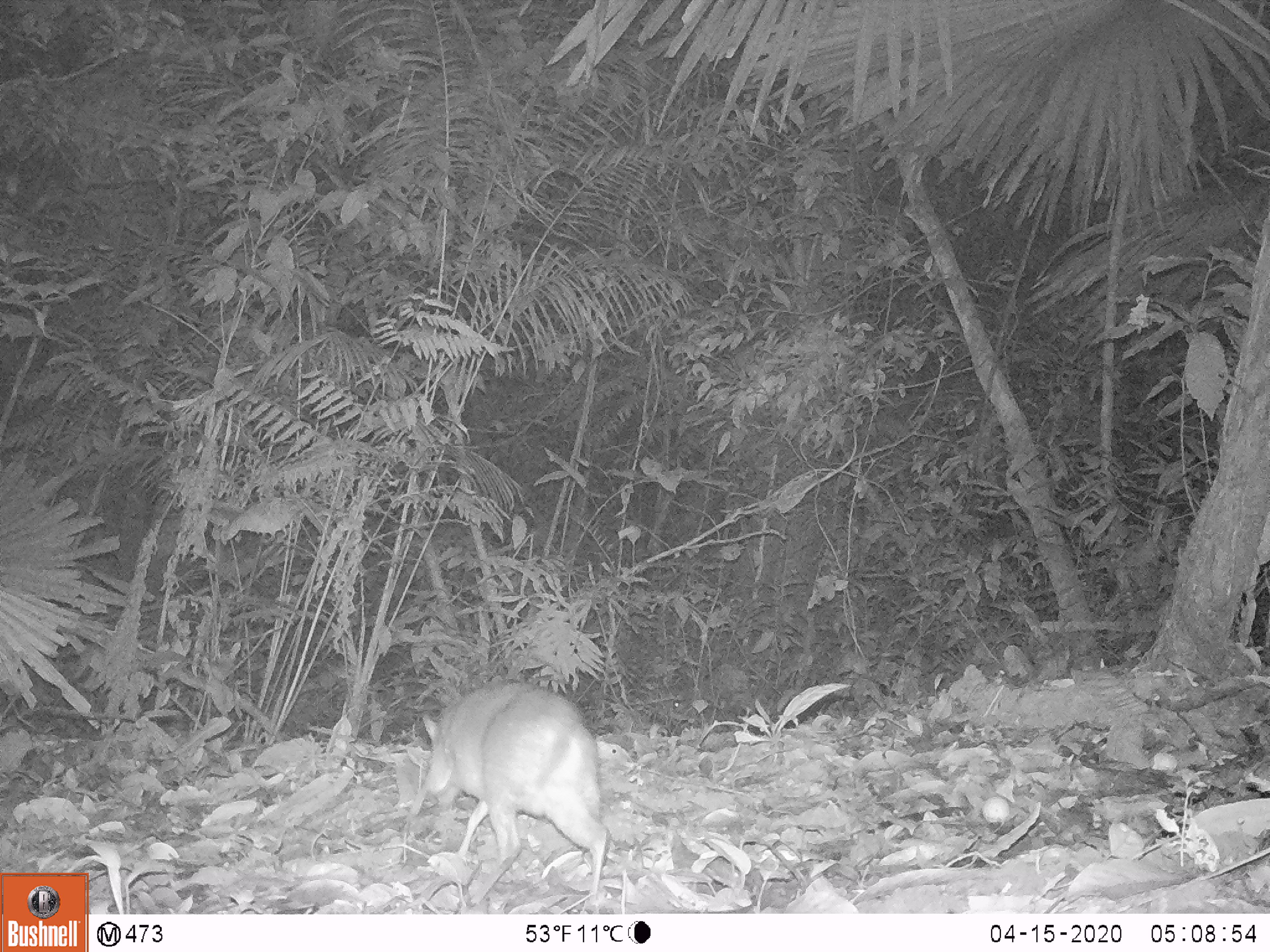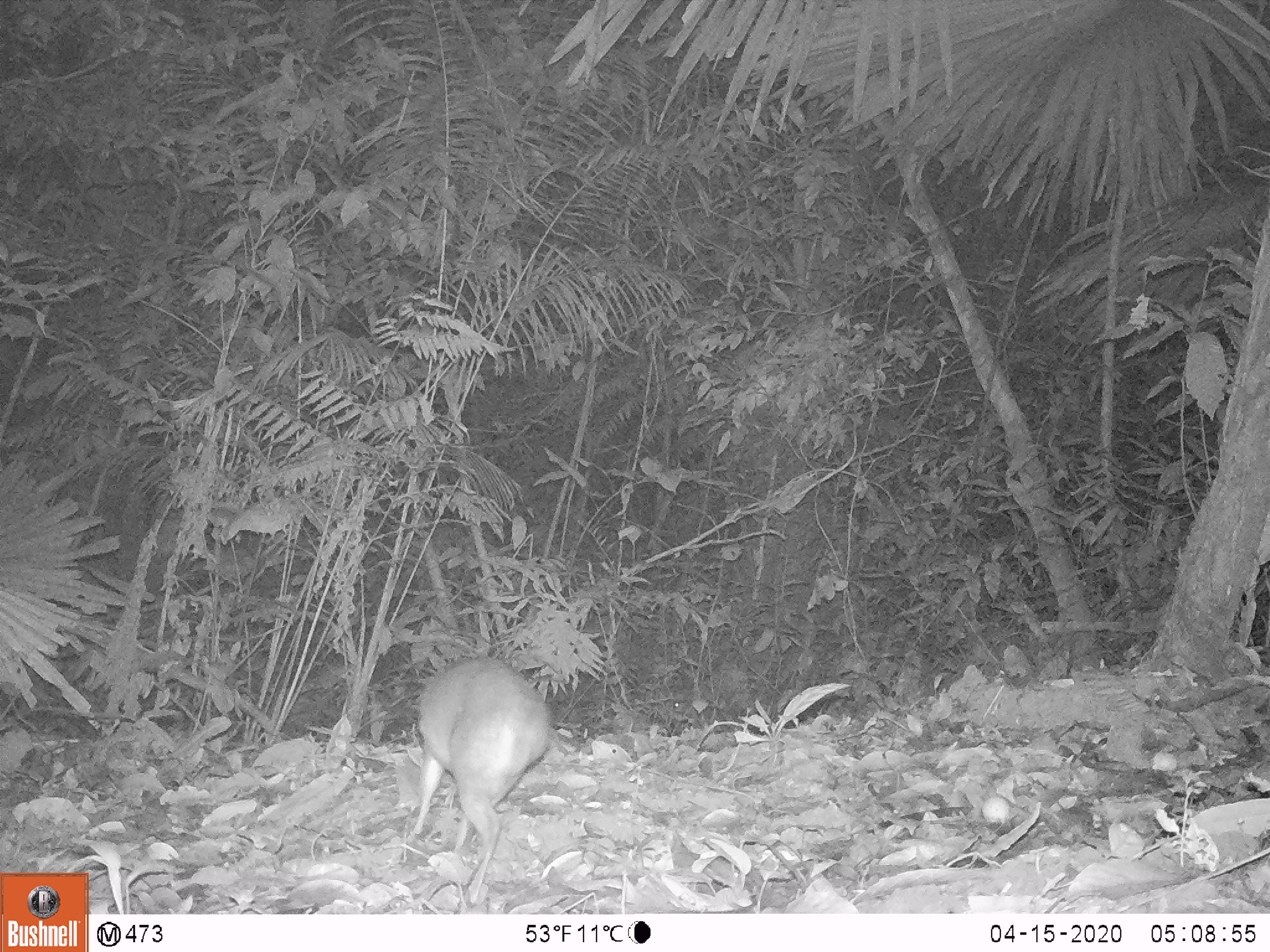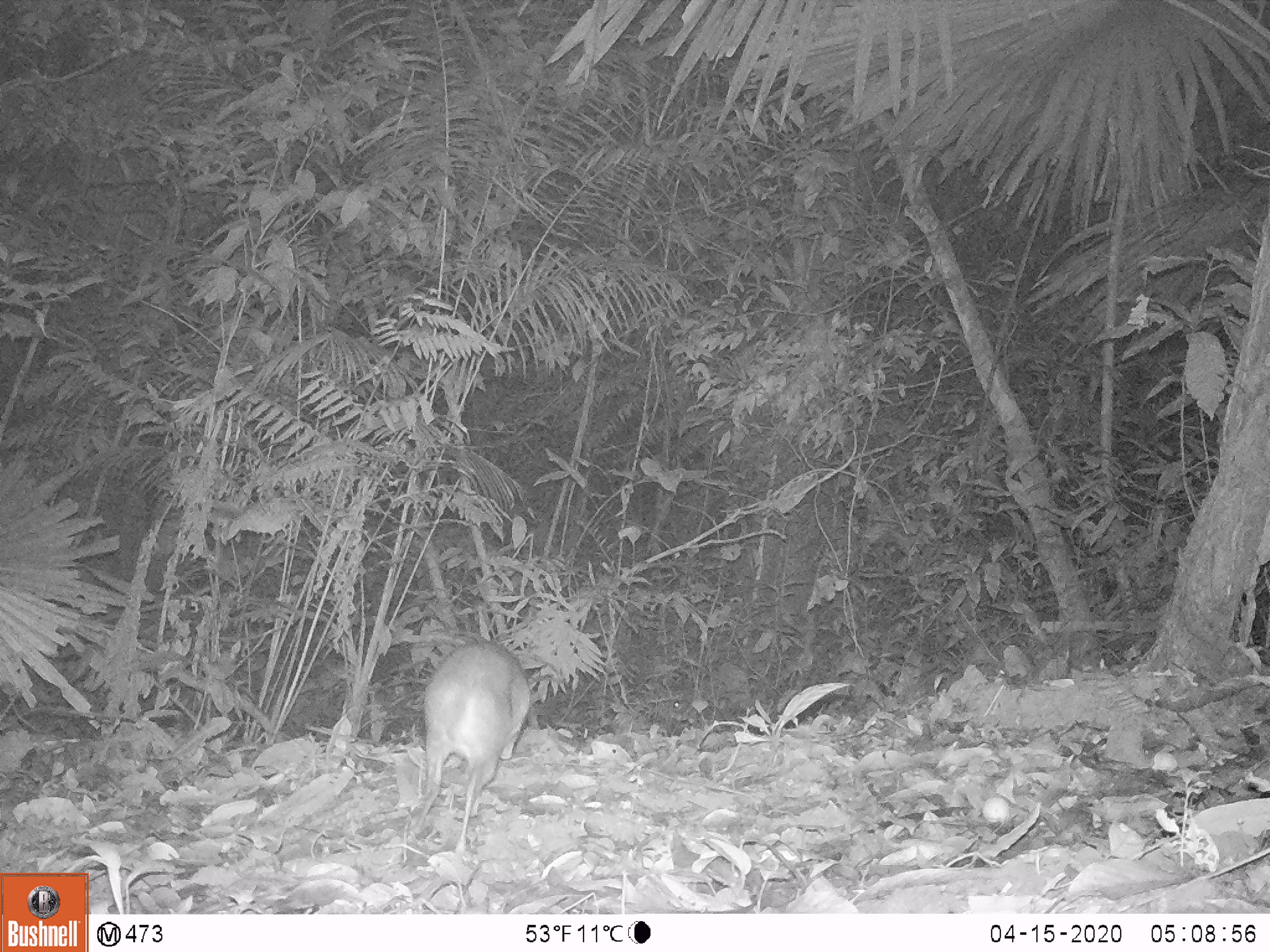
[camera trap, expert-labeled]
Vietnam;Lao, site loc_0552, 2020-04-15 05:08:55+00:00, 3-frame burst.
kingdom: Animalia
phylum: Chordata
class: Mammalia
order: Artiodactyla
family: Tragulidae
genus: Moschiola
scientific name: Moschiola meminna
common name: chevrotain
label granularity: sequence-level